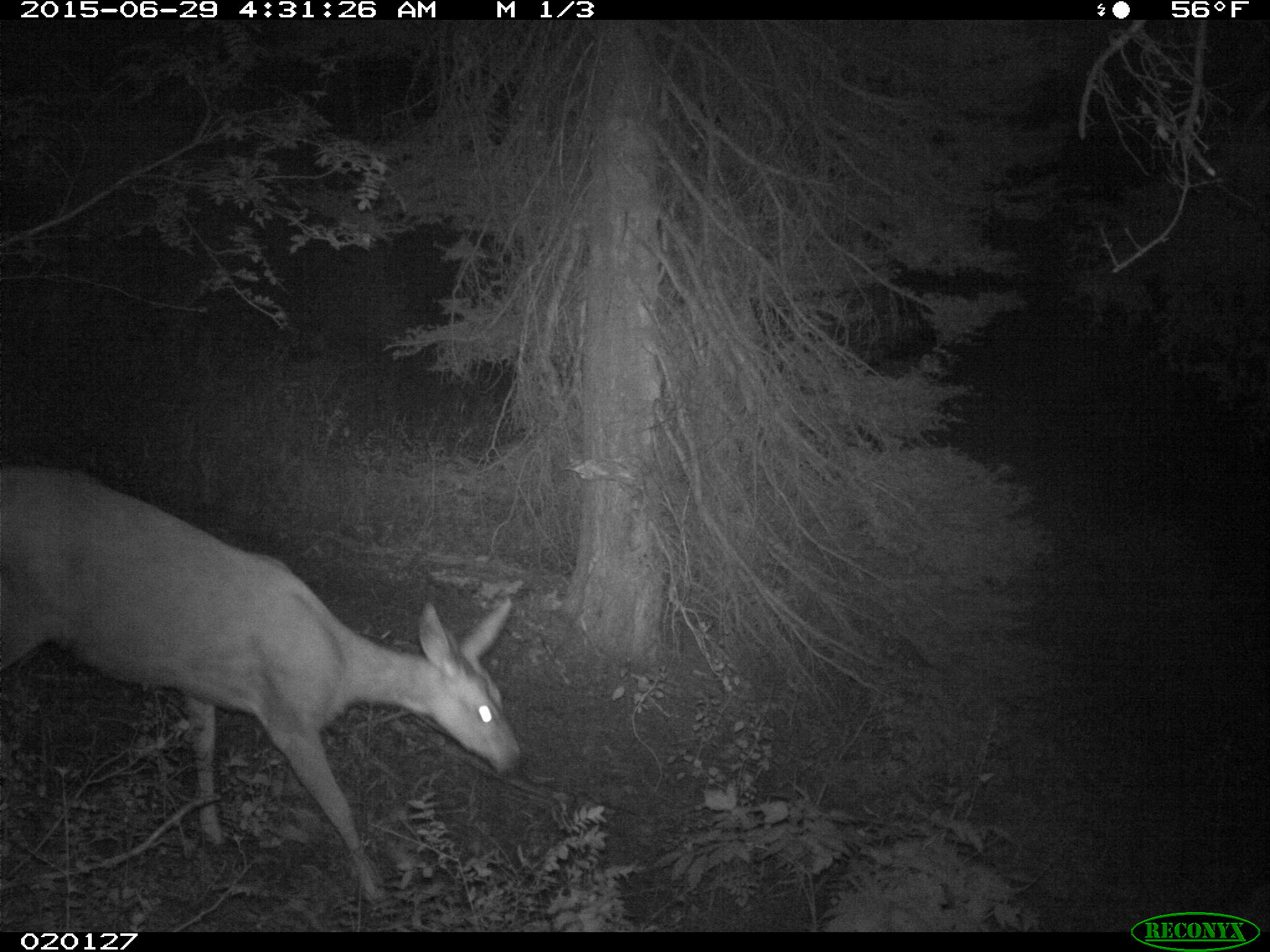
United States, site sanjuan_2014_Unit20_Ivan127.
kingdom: Animalia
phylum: Chordata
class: Mammalia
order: Artiodactyla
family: Cervidae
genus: Odocoileus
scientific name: Odocoileus hemionus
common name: mule deer